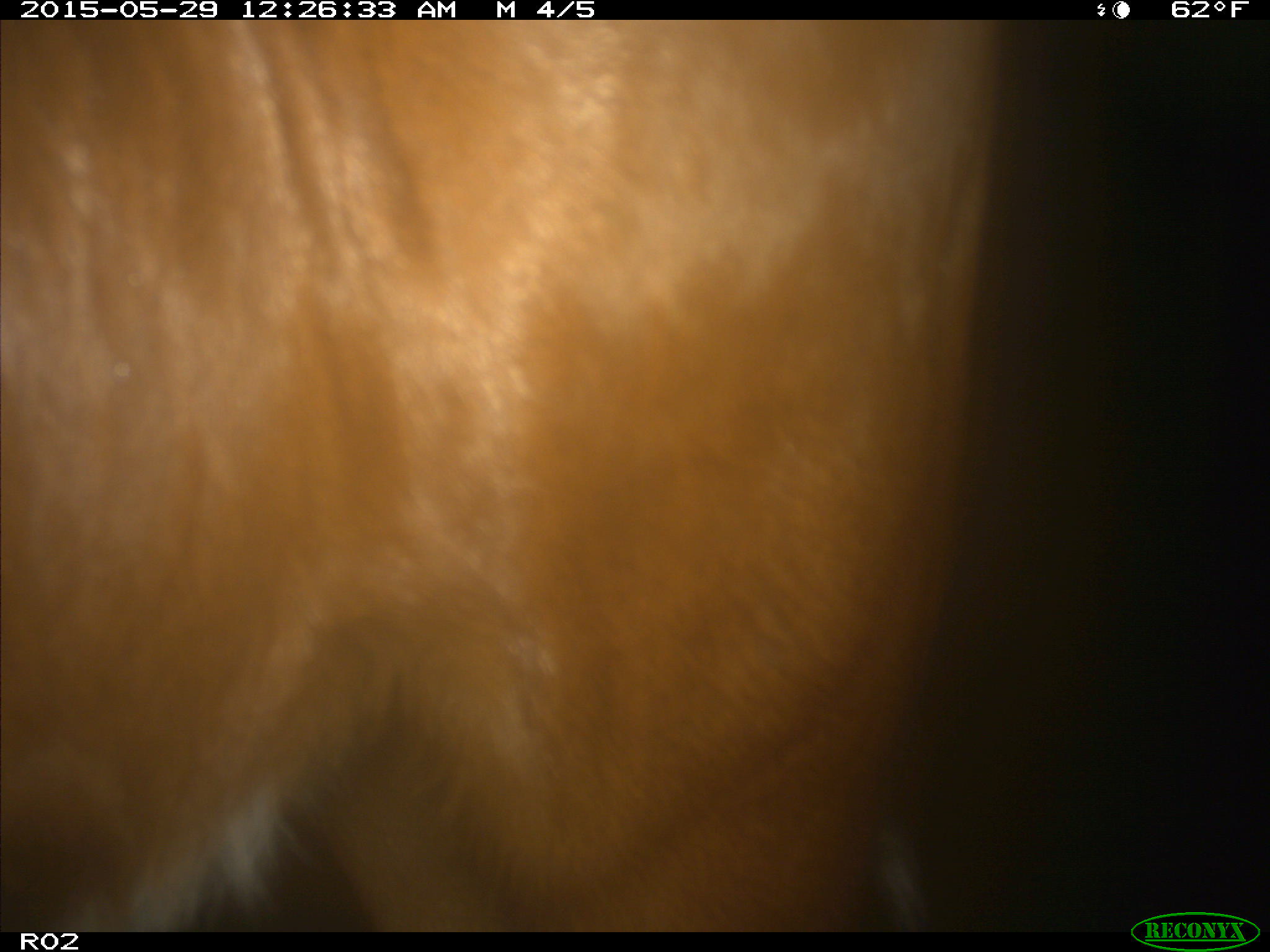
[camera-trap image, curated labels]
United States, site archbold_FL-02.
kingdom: Animalia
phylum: Chordata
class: Mammalia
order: Artiodactyla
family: Bovidae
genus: Bos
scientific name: Bos taurus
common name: domestic cow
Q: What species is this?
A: Bos taurus (domestic cow).